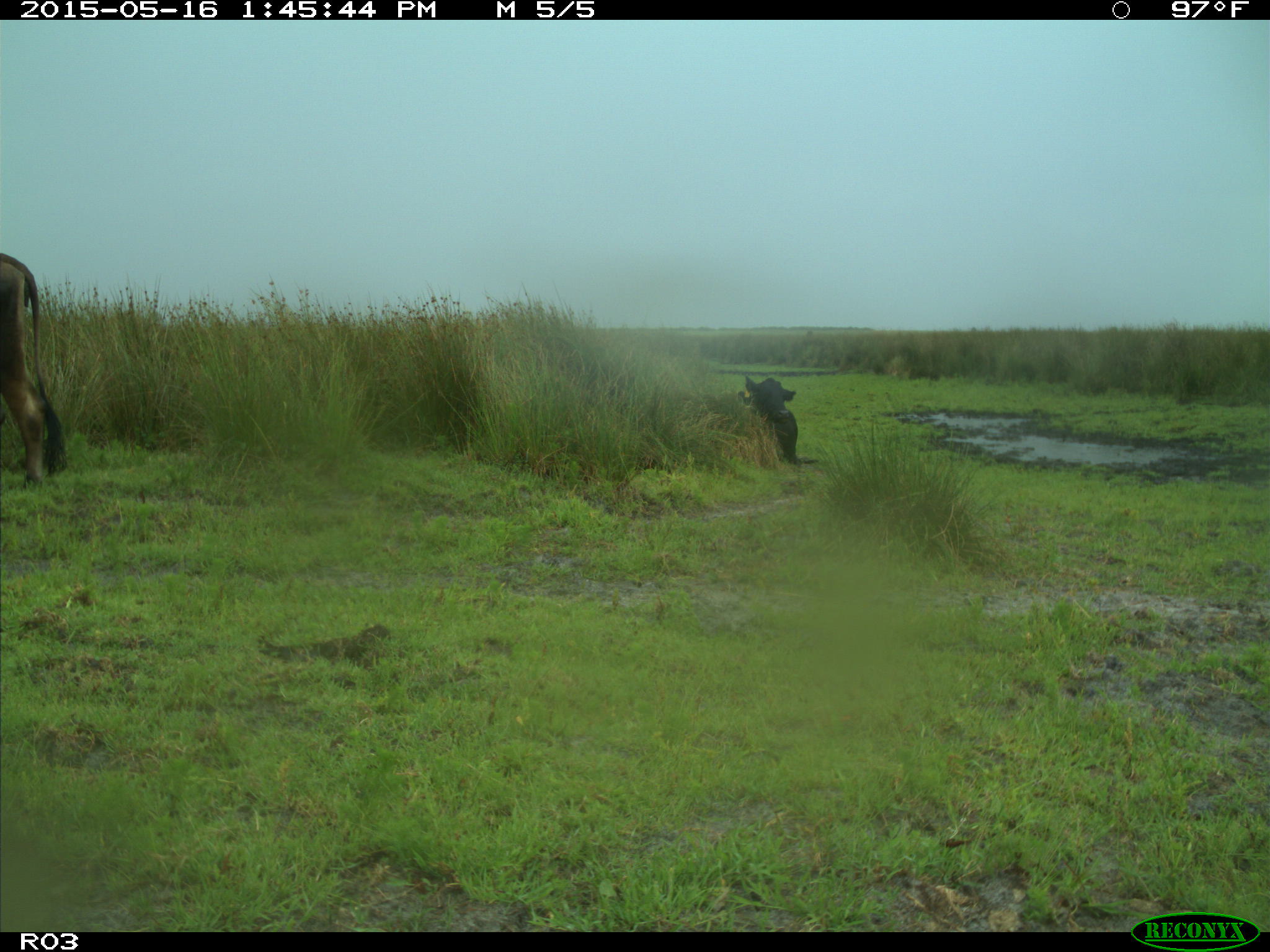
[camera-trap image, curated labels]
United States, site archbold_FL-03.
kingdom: Animalia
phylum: Chordata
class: Mammalia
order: Artiodactyla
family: Bovidae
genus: Bos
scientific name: Bos taurus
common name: domestic cow